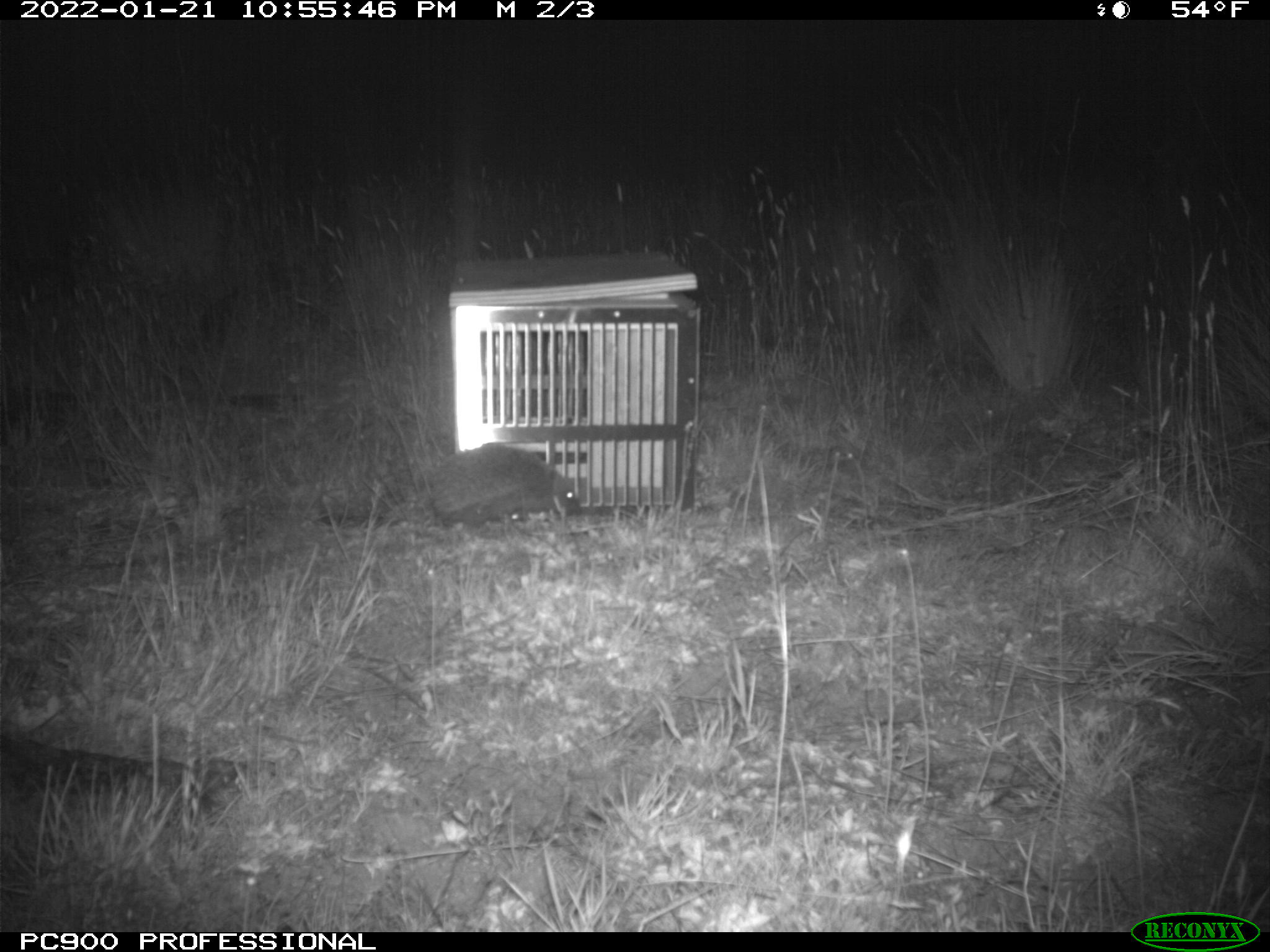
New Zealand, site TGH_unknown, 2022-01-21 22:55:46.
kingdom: Animalia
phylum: Chordata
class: Mammalia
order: Eulipotyphla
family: Erinaceidae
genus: Erinaceus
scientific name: Erinaceus europaeus europaeus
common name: european hedgehog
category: hedgehog